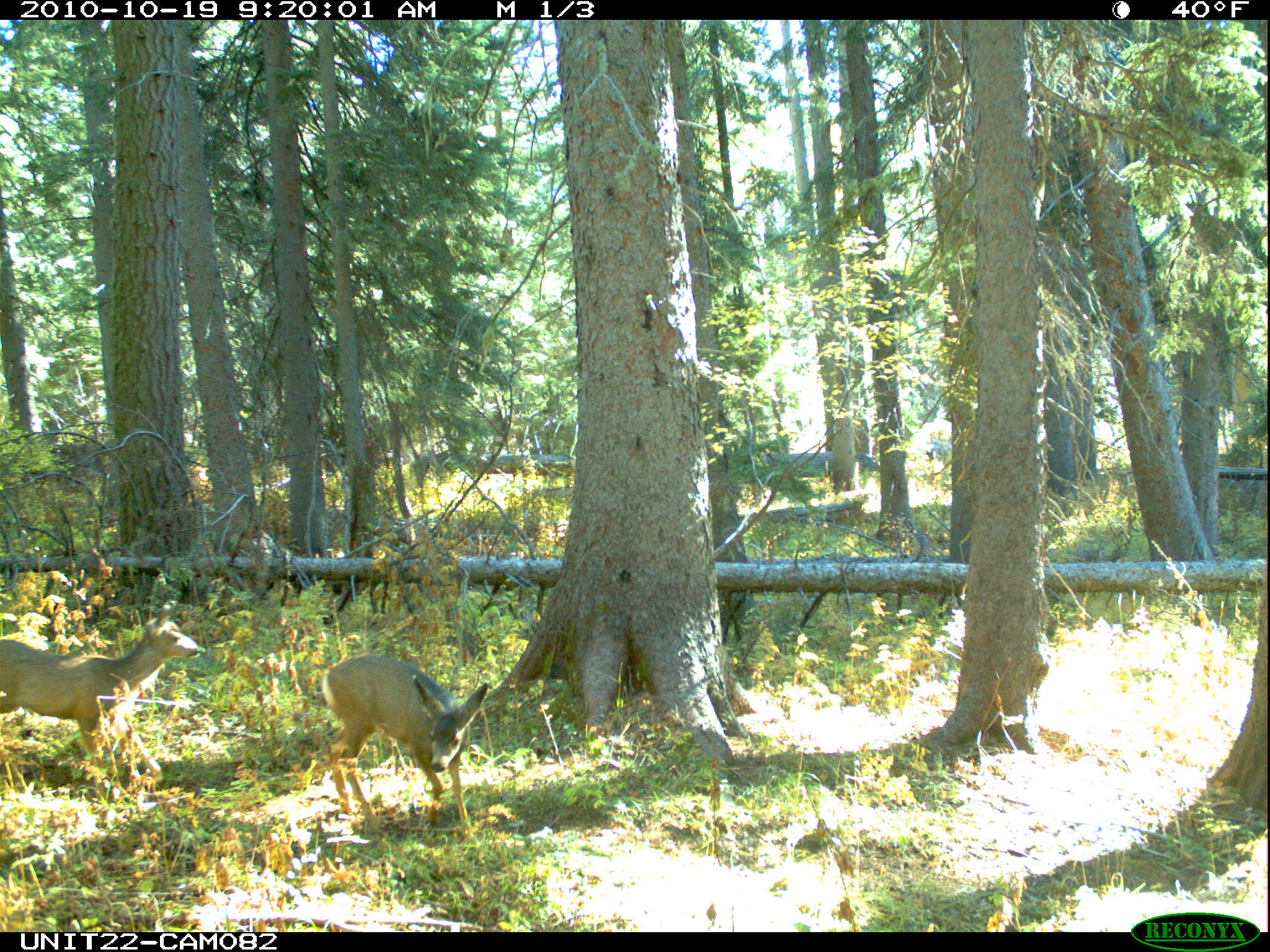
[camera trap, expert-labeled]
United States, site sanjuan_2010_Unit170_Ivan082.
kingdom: Animalia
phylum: Chordata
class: Mammalia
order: Artiodactyla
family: Cervidae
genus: Odocoileus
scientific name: Odocoileus hemionus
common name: mule deer